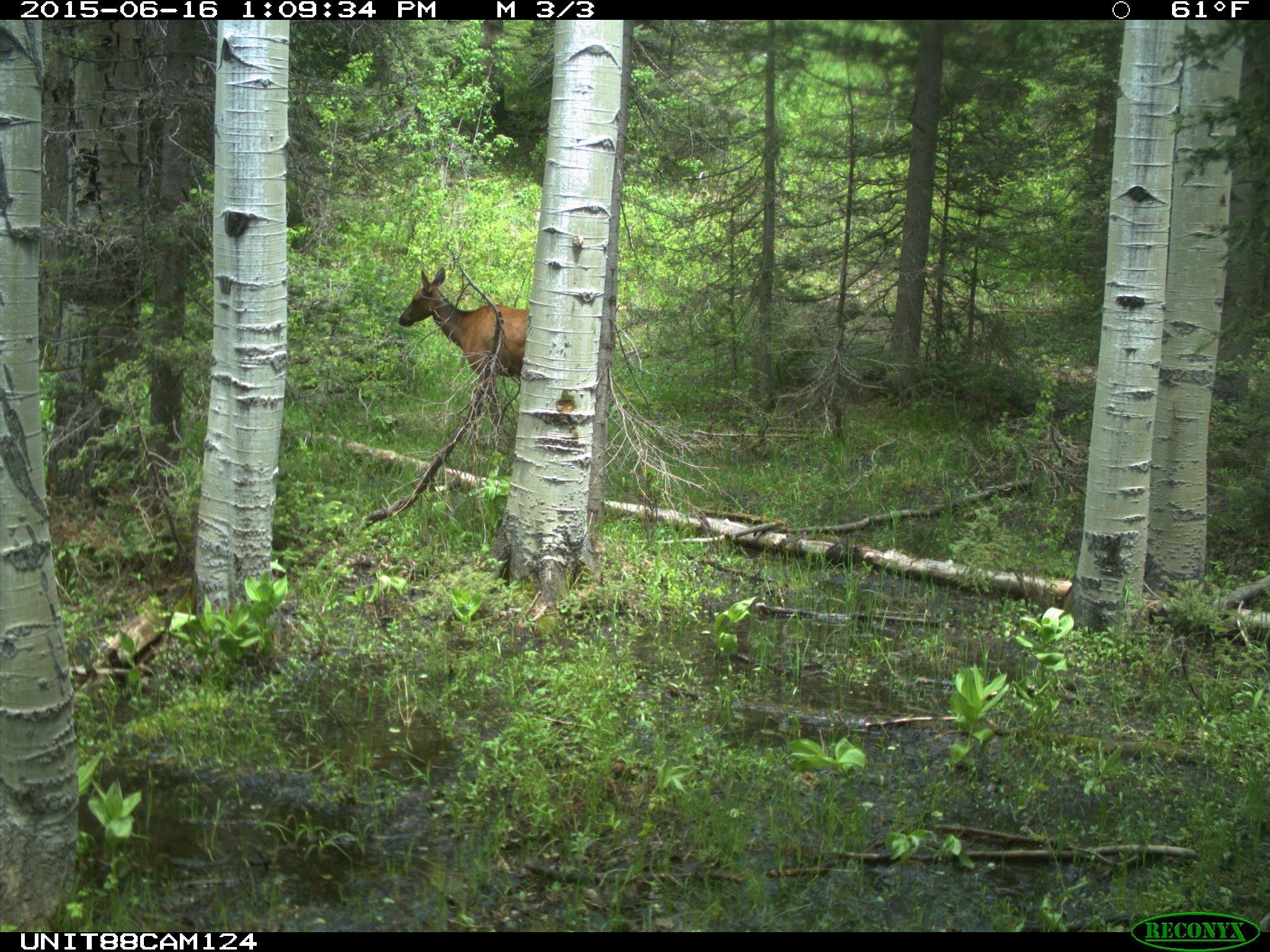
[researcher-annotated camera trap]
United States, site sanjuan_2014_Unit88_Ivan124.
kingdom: Animalia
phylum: Chordata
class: Mammalia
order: Artiodactyla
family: Cervidae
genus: Cervus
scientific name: Cervus elaphus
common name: red deer